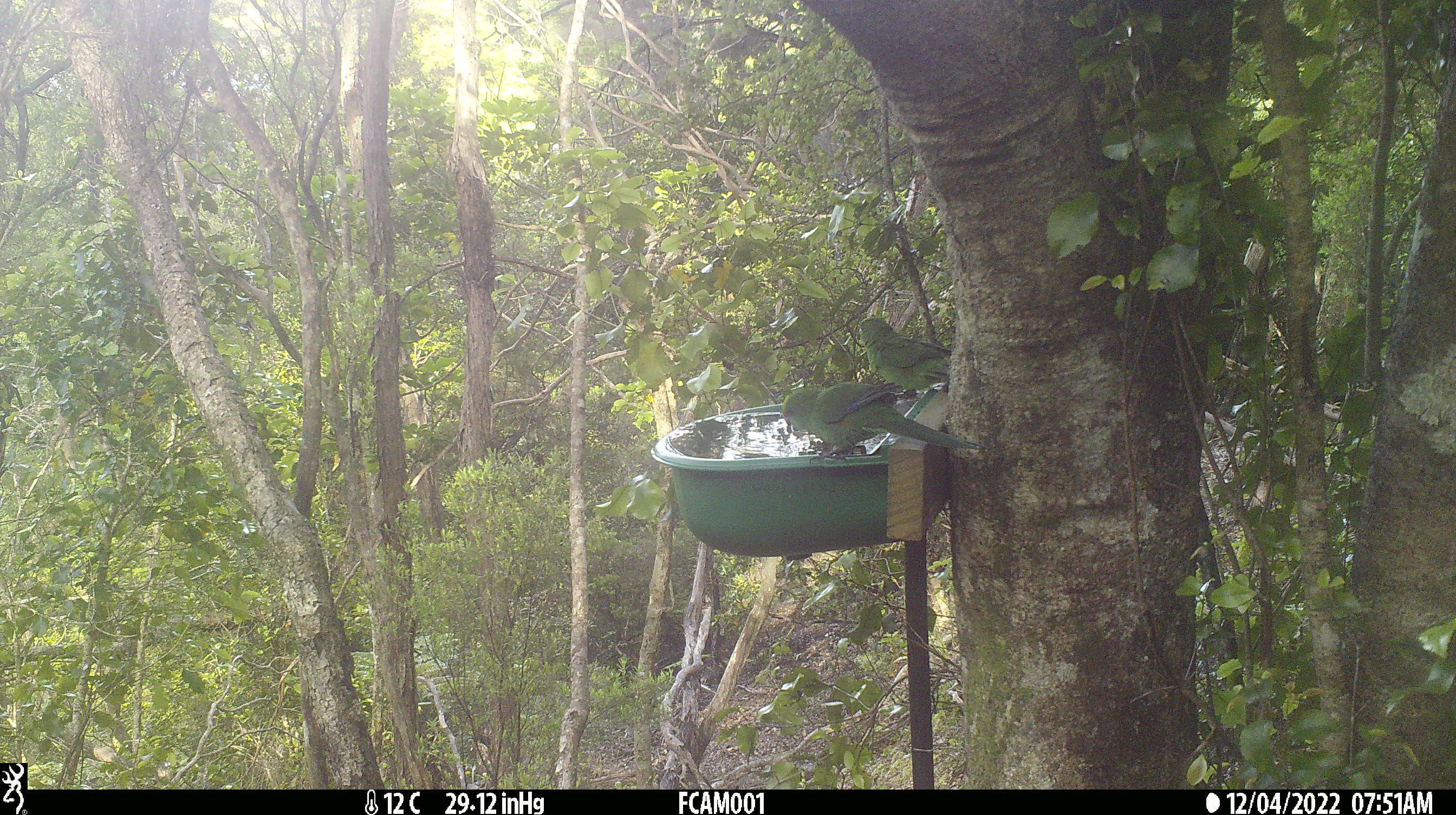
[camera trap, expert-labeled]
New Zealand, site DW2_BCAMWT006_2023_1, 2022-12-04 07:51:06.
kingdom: Animalia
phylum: Chordata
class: Aves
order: Psittaciformes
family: Psittaculidae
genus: Cyanoramphus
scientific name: Cyanoramphus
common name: parakeet